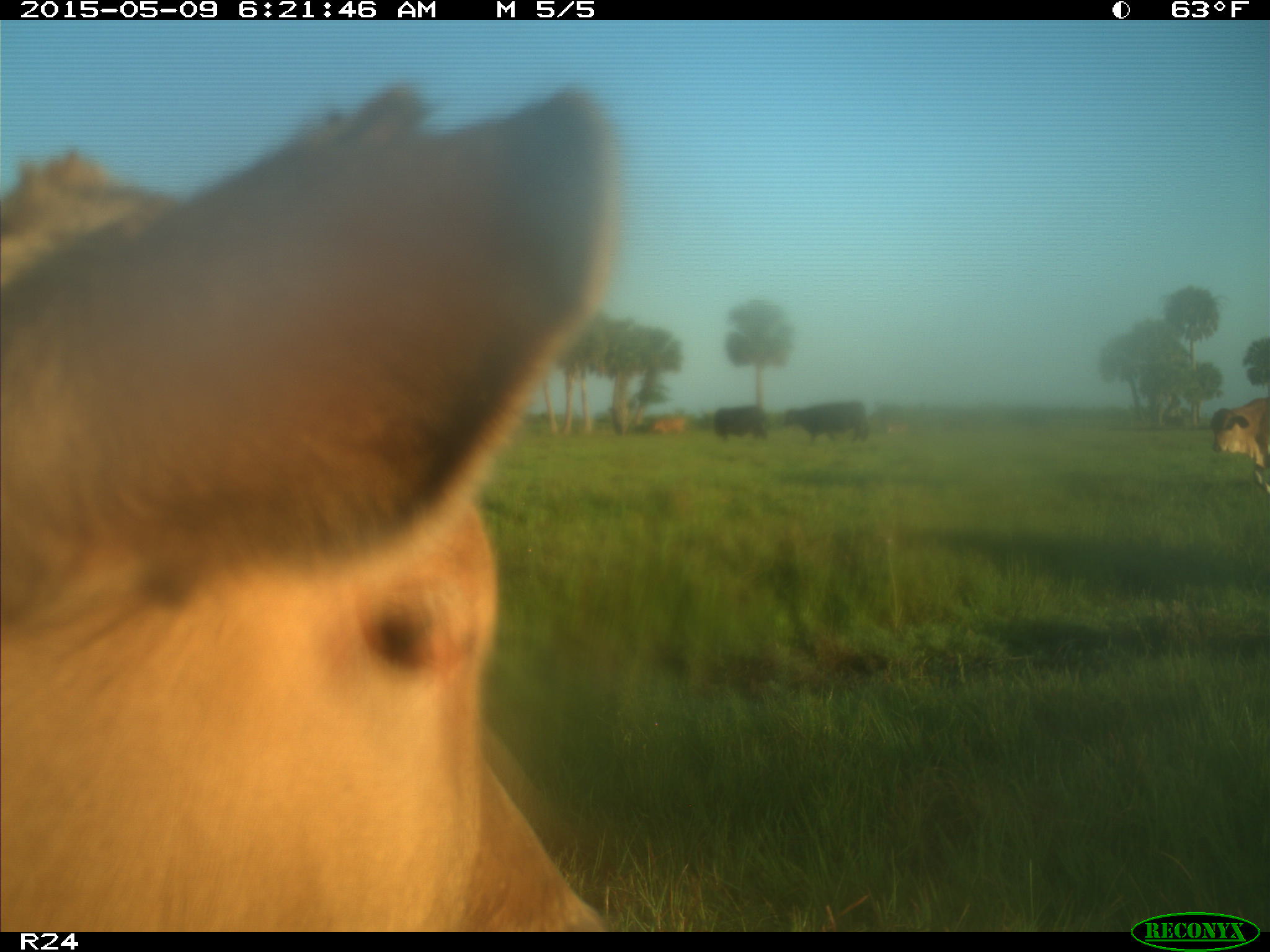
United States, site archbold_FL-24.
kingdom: Animalia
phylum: Chordata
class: Mammalia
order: Artiodactyla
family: Bovidae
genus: Bos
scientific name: Bos taurus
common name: domestic cow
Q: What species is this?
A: Bos taurus (domestic cow).